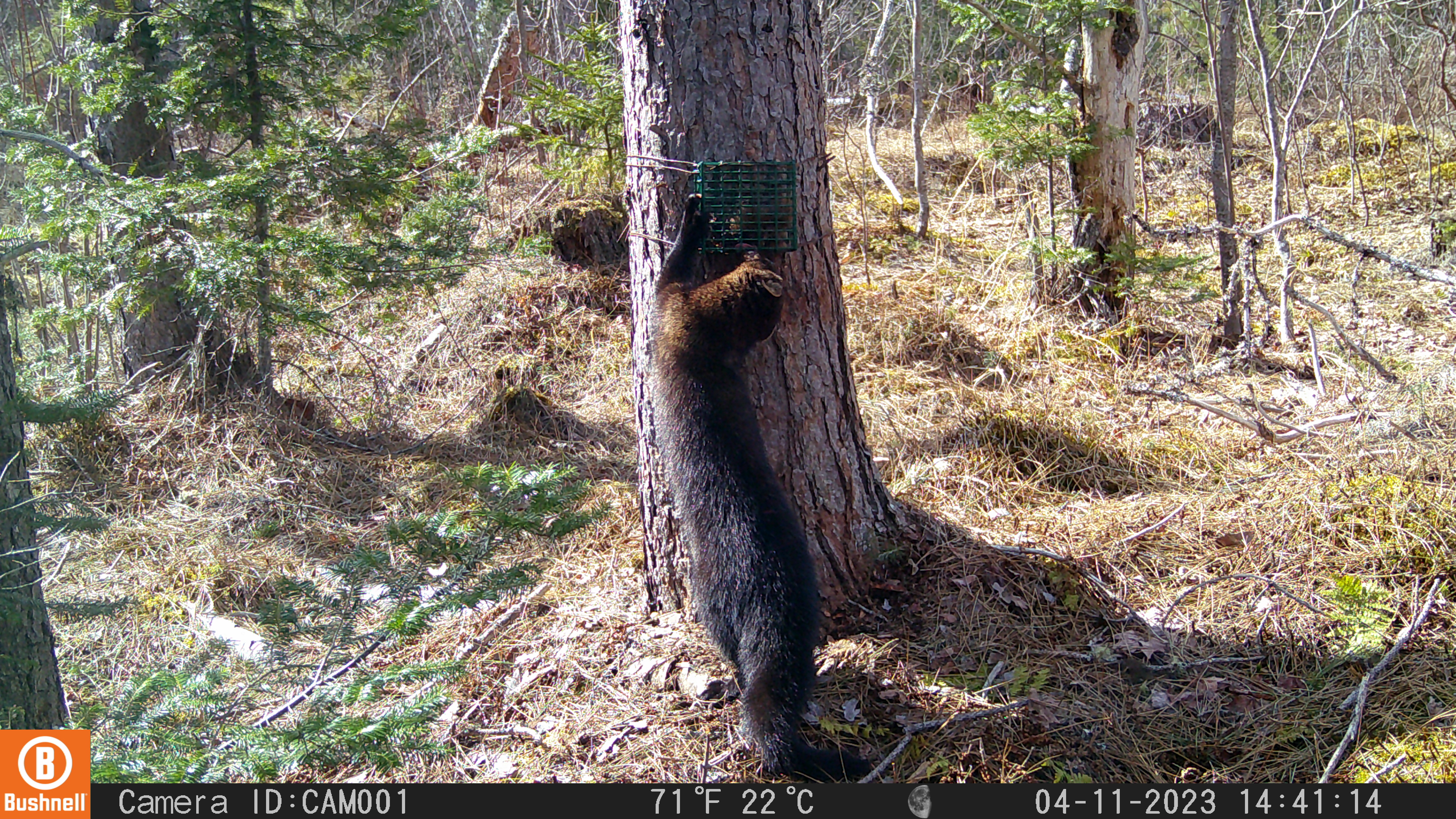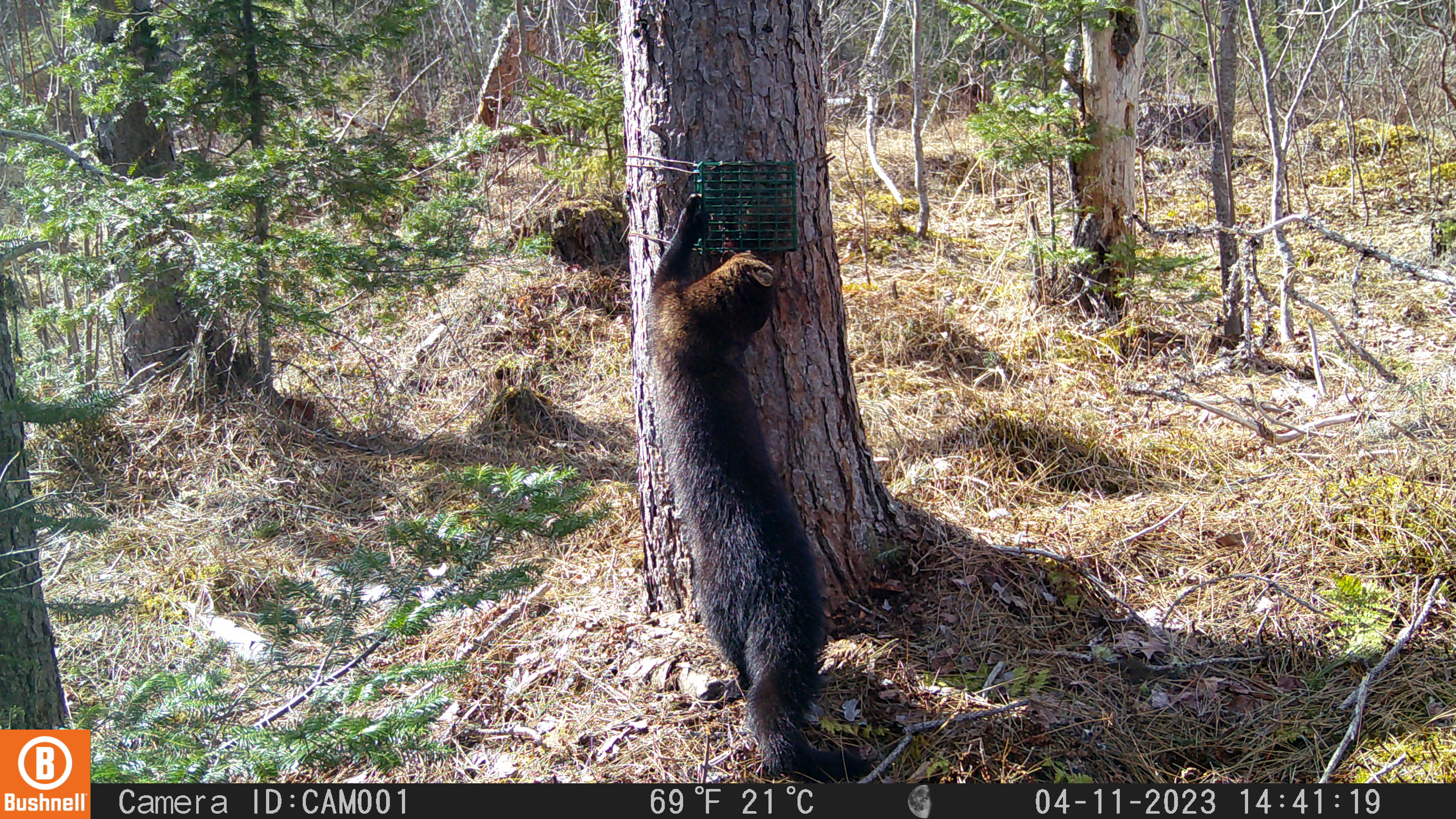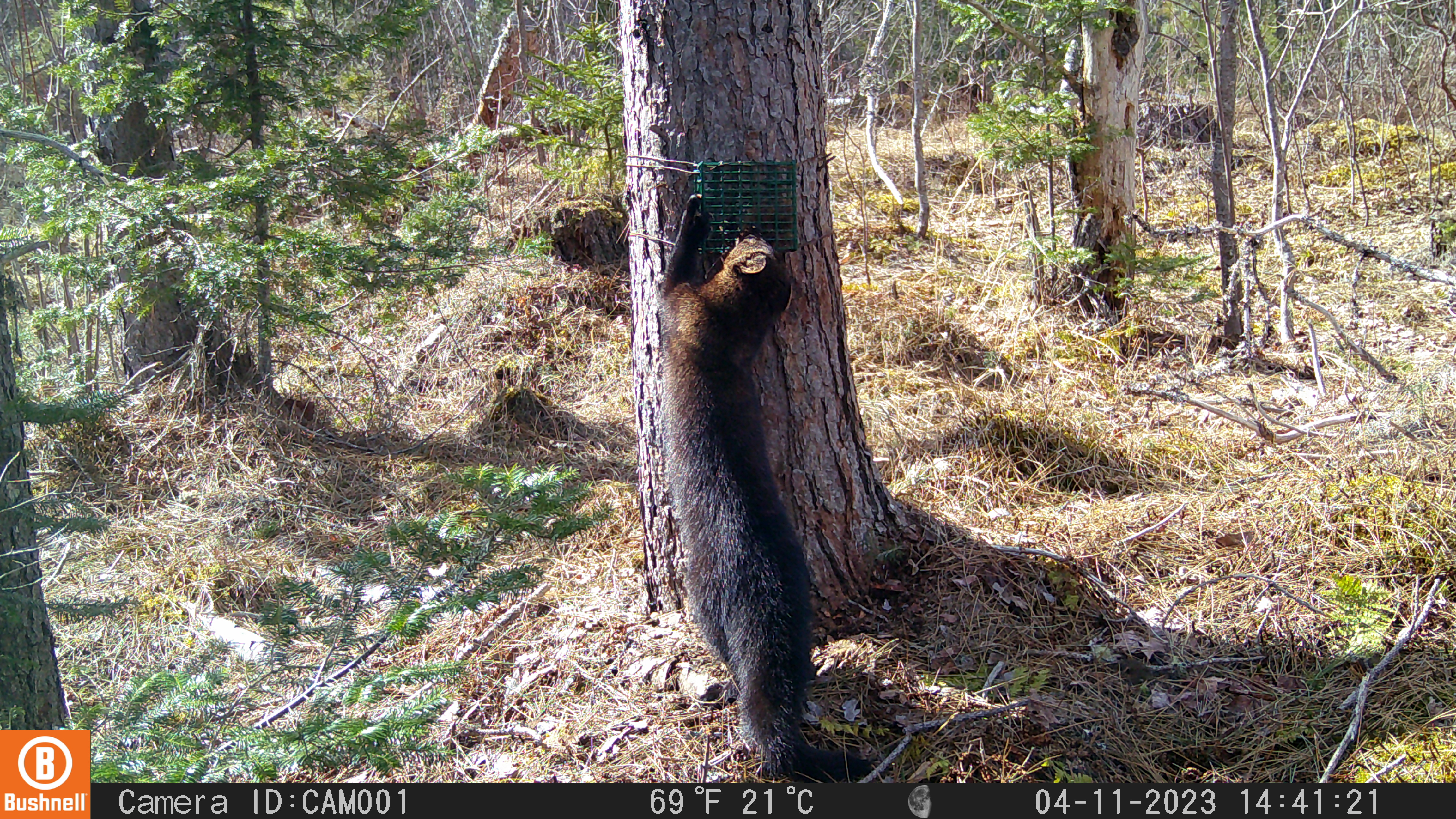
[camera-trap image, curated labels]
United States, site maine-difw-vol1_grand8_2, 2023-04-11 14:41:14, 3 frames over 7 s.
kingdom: Animalia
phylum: Chordata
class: Mammalia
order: Carnivora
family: Mustelidae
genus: Pekania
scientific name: Pekania pennanti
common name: fisher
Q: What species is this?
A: Fisher (Pekania pennanti).